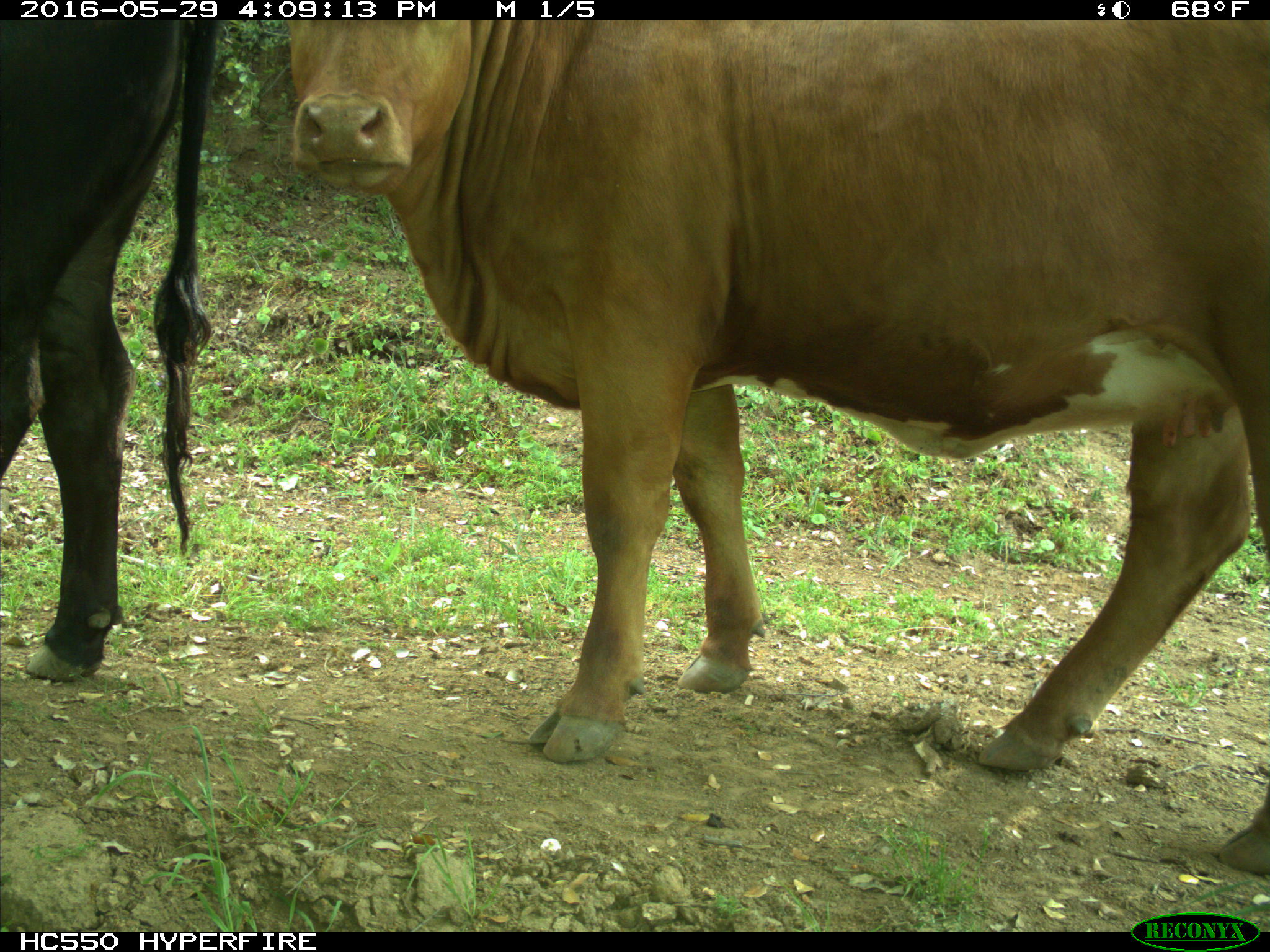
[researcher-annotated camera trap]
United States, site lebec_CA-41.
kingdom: Animalia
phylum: Chordata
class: Mammalia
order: Artiodactyla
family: Bovidae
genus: Bos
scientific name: Bos taurus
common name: domestic cow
Bos taurus (domestic cow).